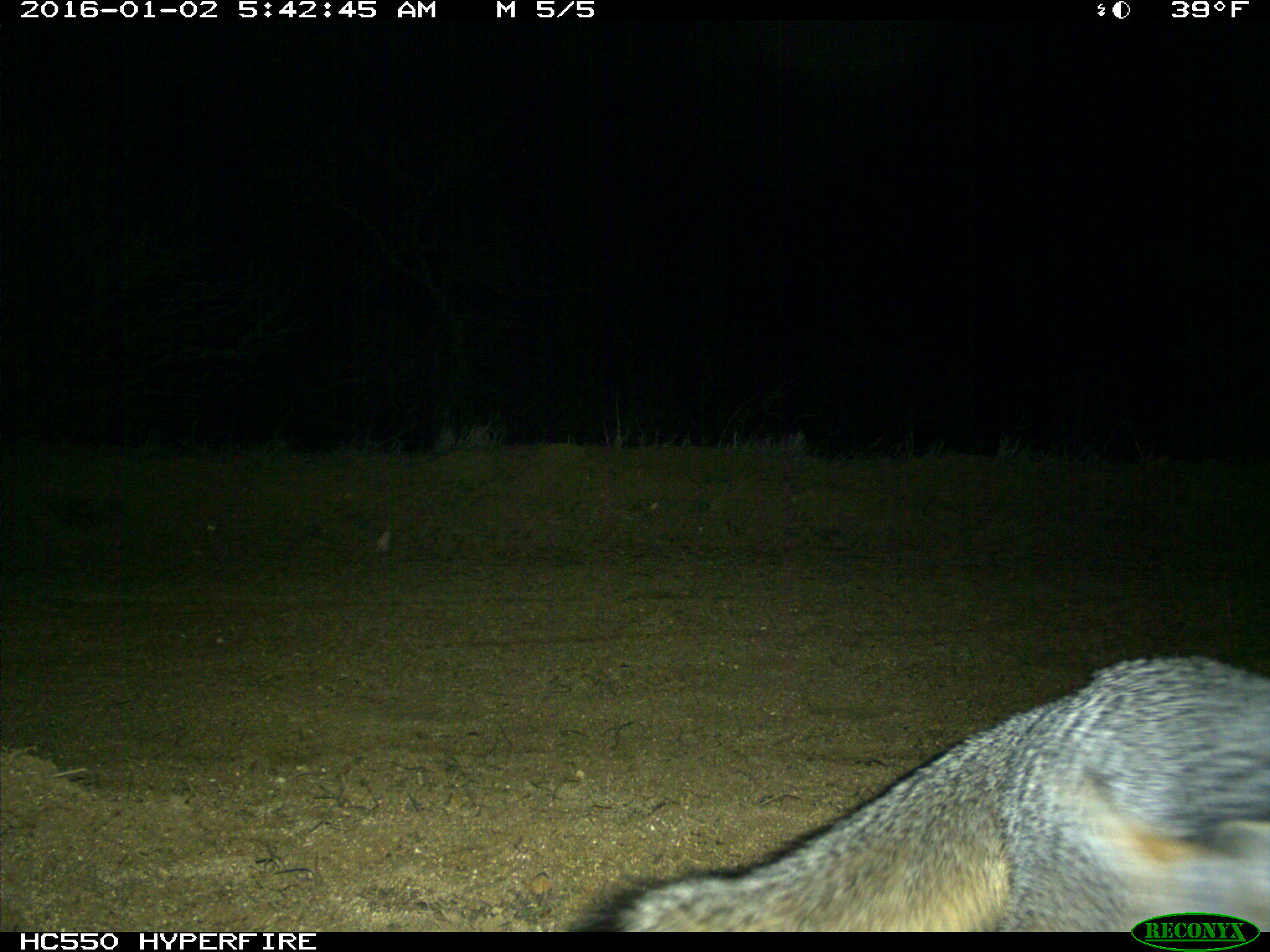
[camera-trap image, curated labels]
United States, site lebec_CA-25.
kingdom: Animalia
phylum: Chordata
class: Mammalia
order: Carnivora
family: Canidae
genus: Urocyon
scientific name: Urocyon cinereoargenteus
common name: gray fox